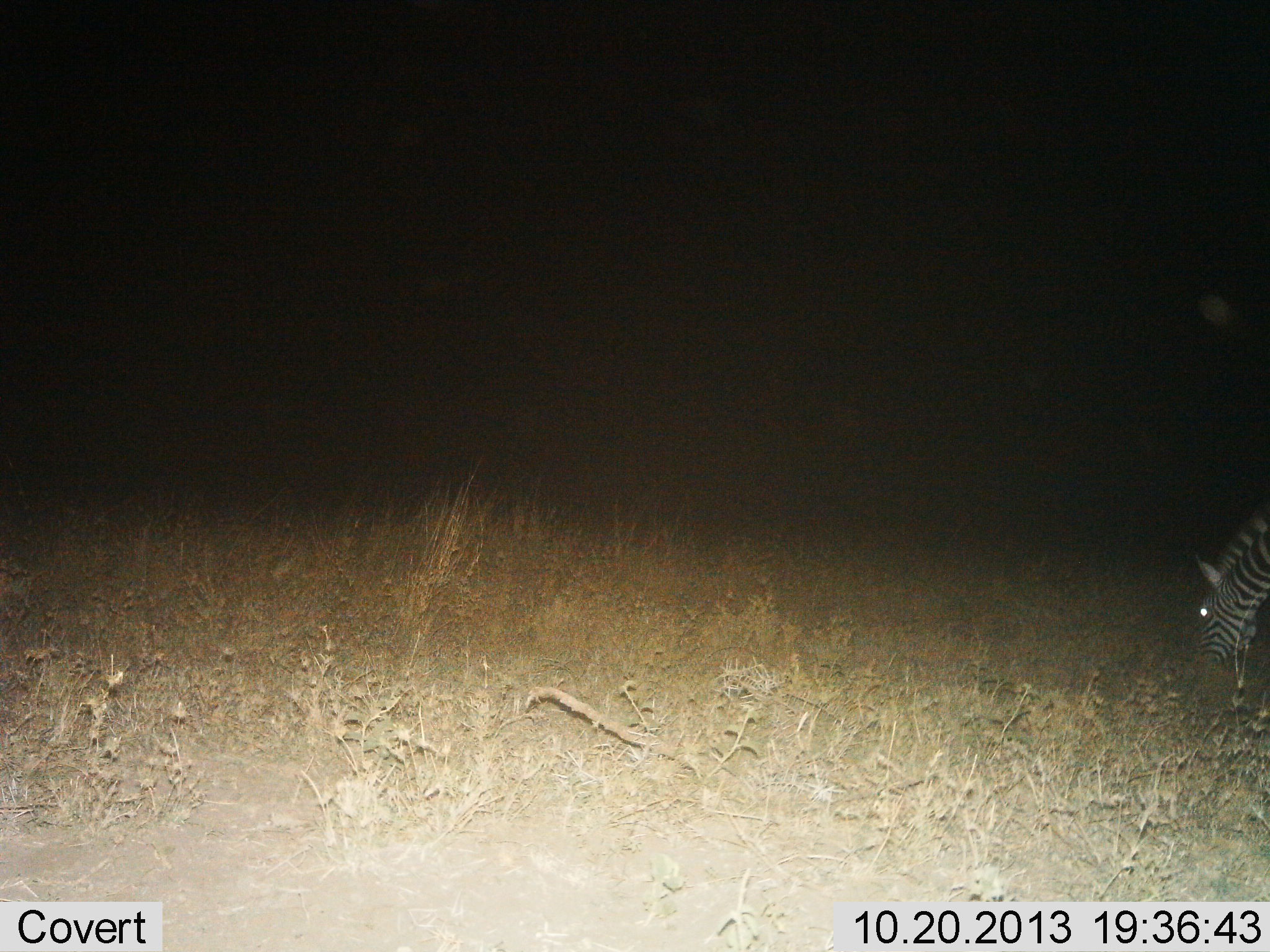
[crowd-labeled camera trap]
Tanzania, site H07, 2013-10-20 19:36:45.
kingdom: Animalia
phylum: Chordata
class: Mammalia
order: Perissodactyla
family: Equidae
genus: Equus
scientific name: Equus quagga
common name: plains zebra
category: zebra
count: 1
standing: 14%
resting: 0%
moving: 0%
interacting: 0%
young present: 0%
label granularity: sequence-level